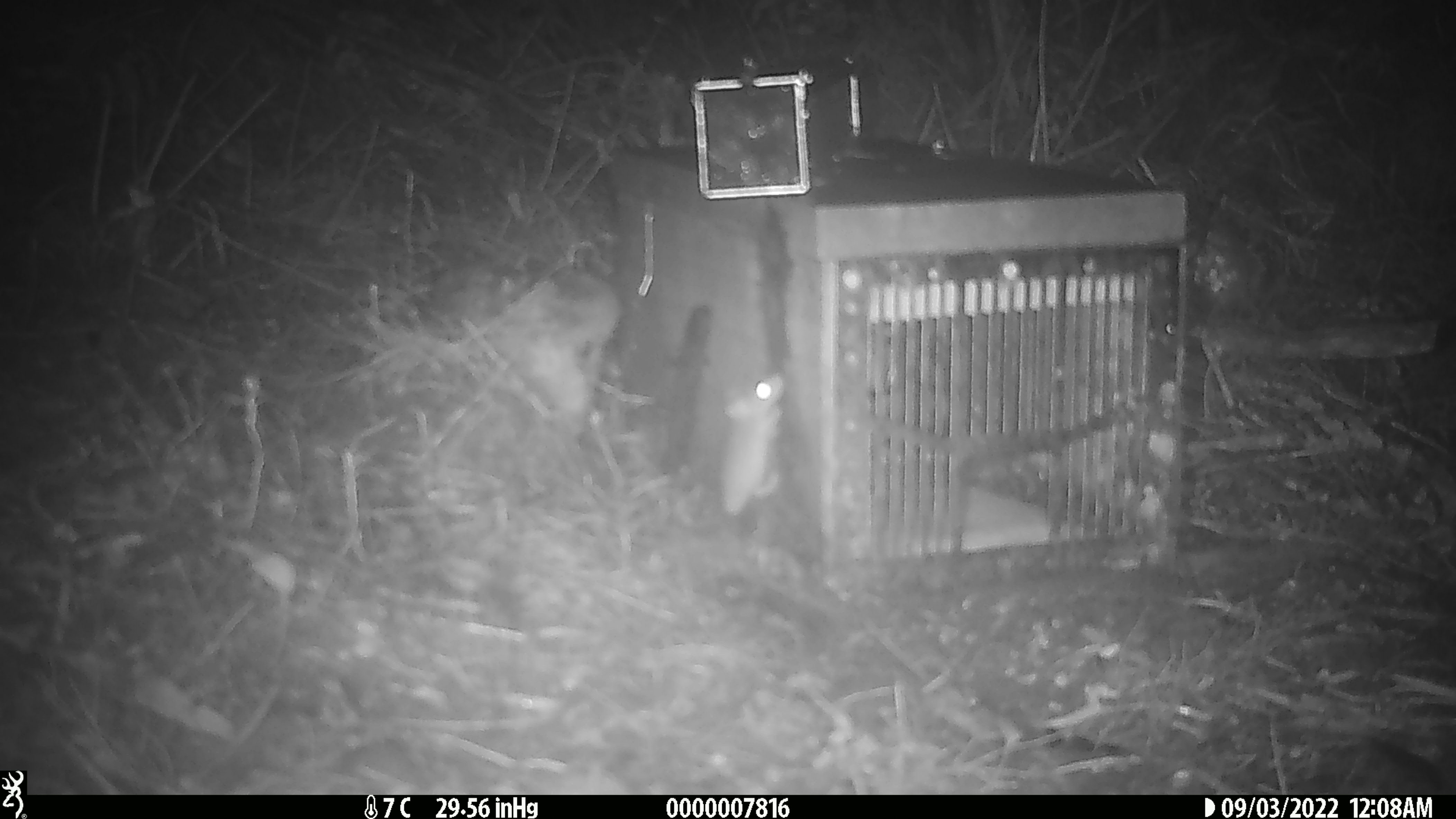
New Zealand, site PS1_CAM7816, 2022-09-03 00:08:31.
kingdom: Animalia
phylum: Chordata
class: Mammalia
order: Rodentia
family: Muridae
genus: Mus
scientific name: Mus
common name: mouse